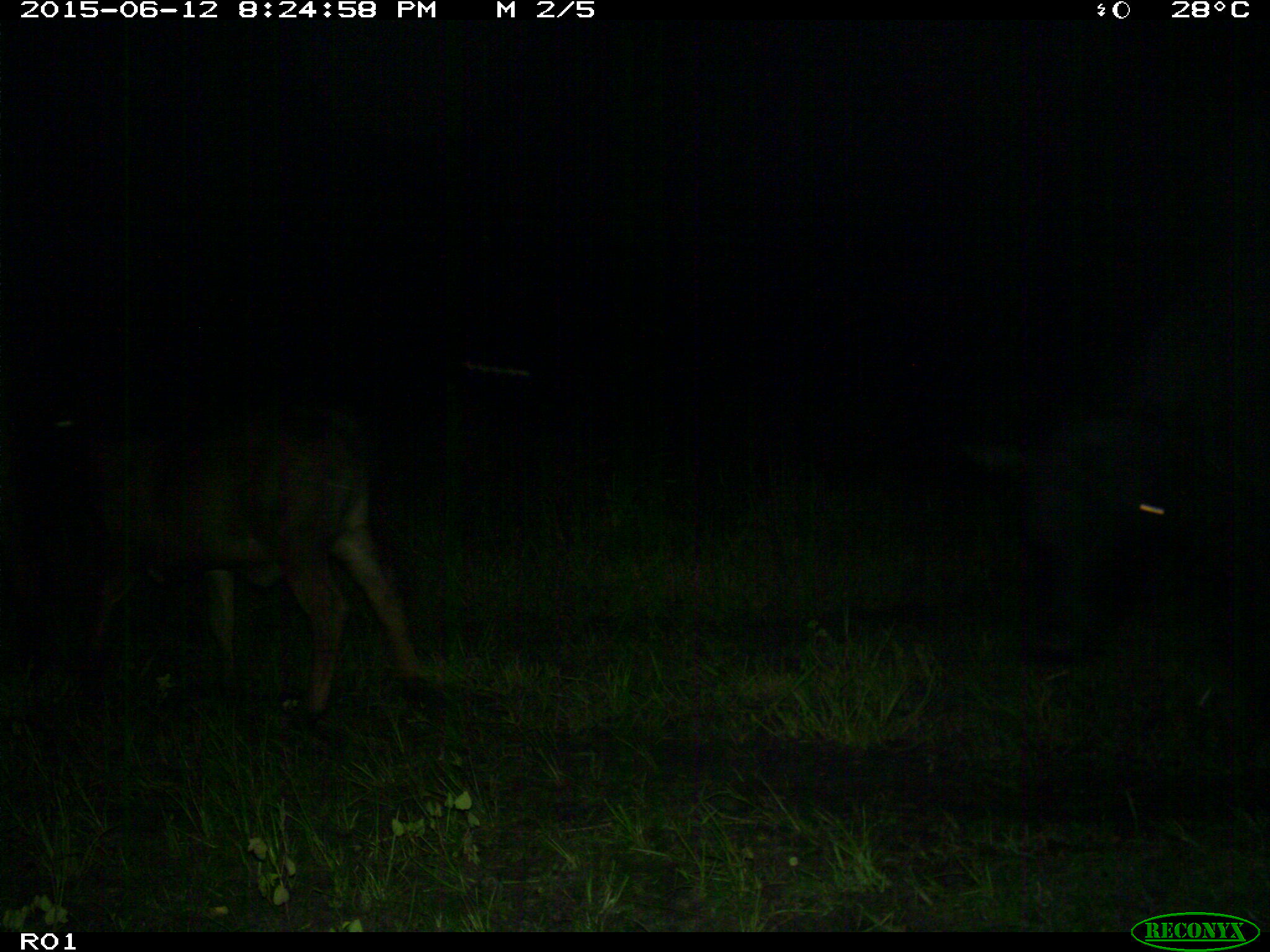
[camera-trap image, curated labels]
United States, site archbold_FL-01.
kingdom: Animalia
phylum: Chordata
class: Mammalia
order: Artiodactyla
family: Bovidae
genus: Bos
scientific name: Bos taurus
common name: domestic cow